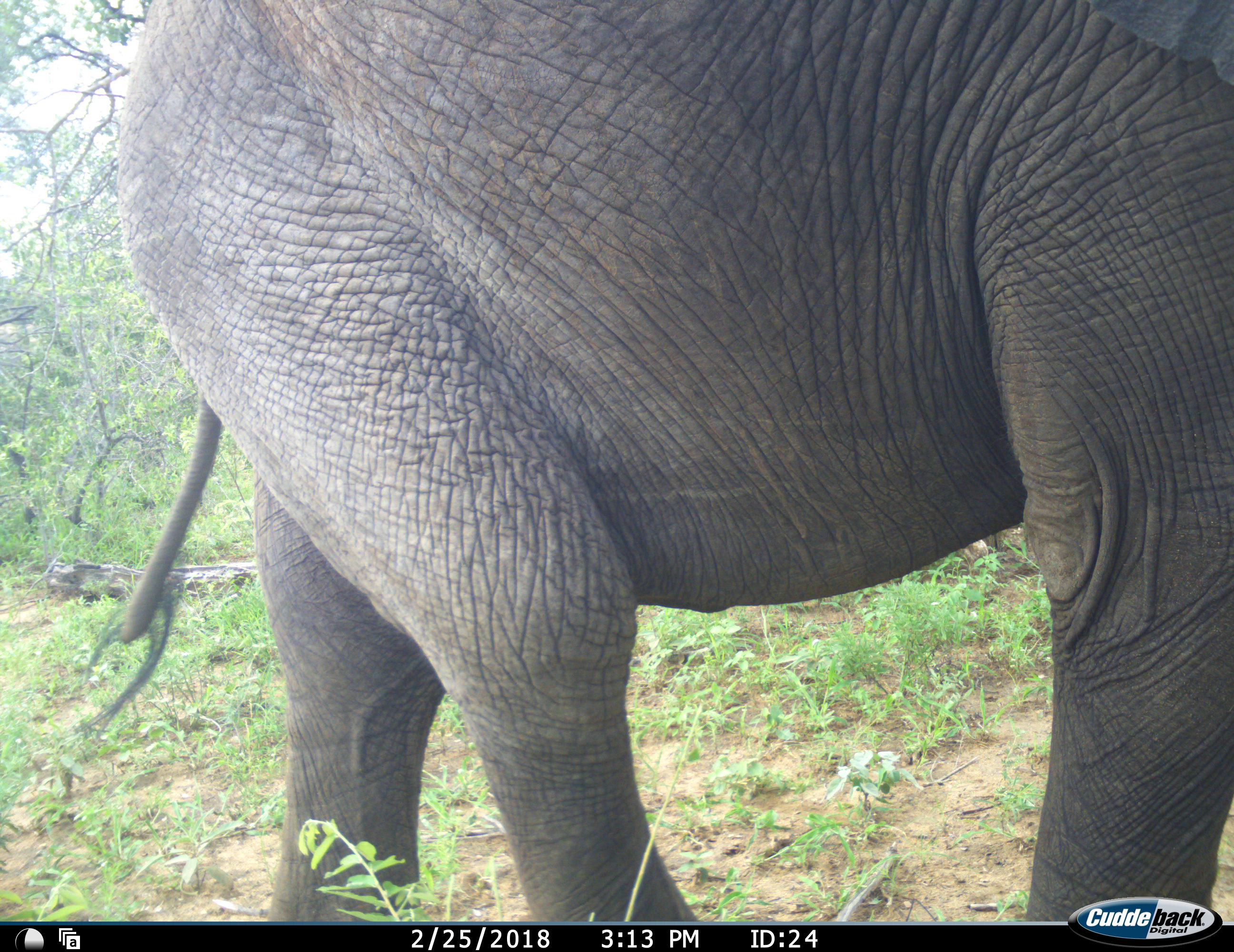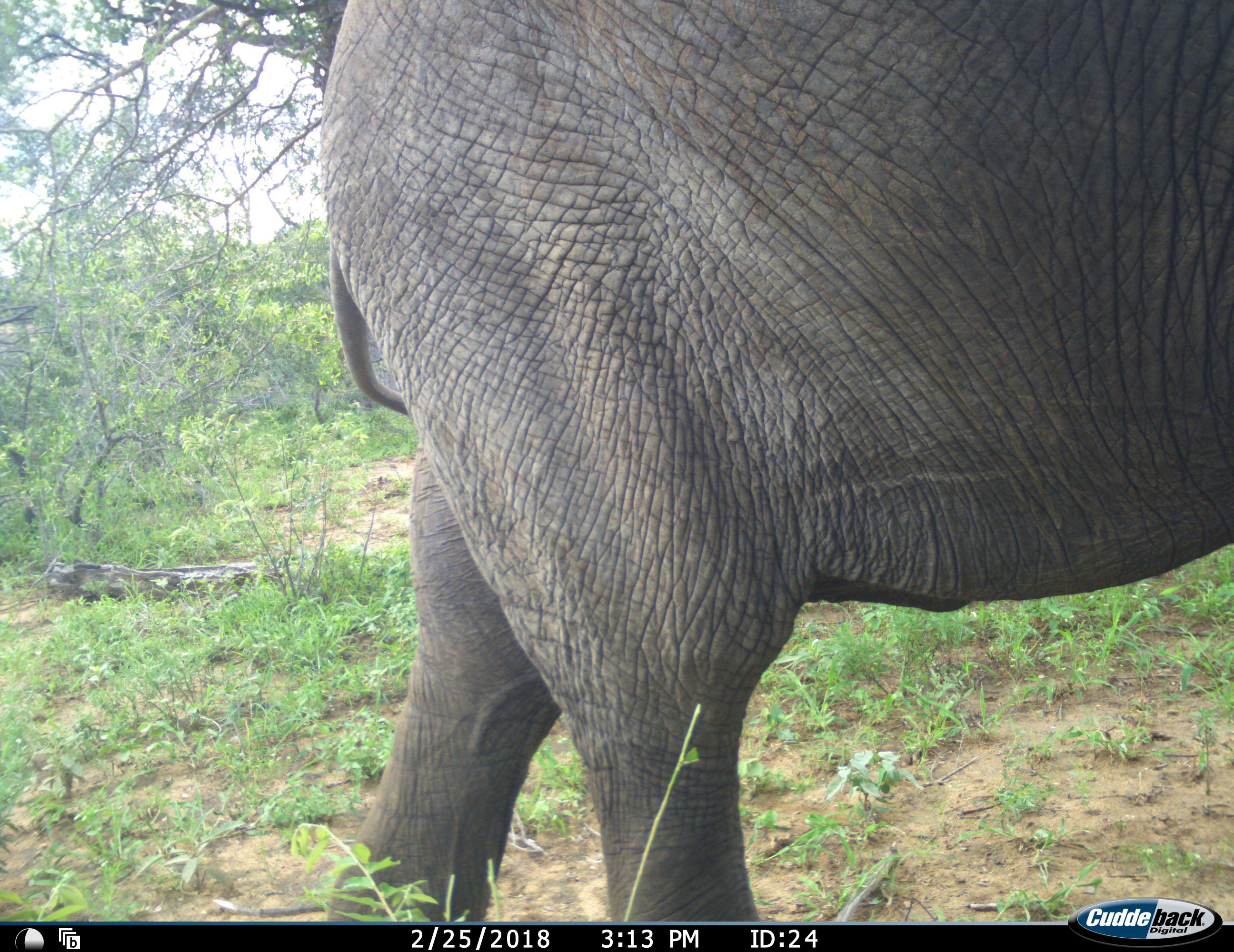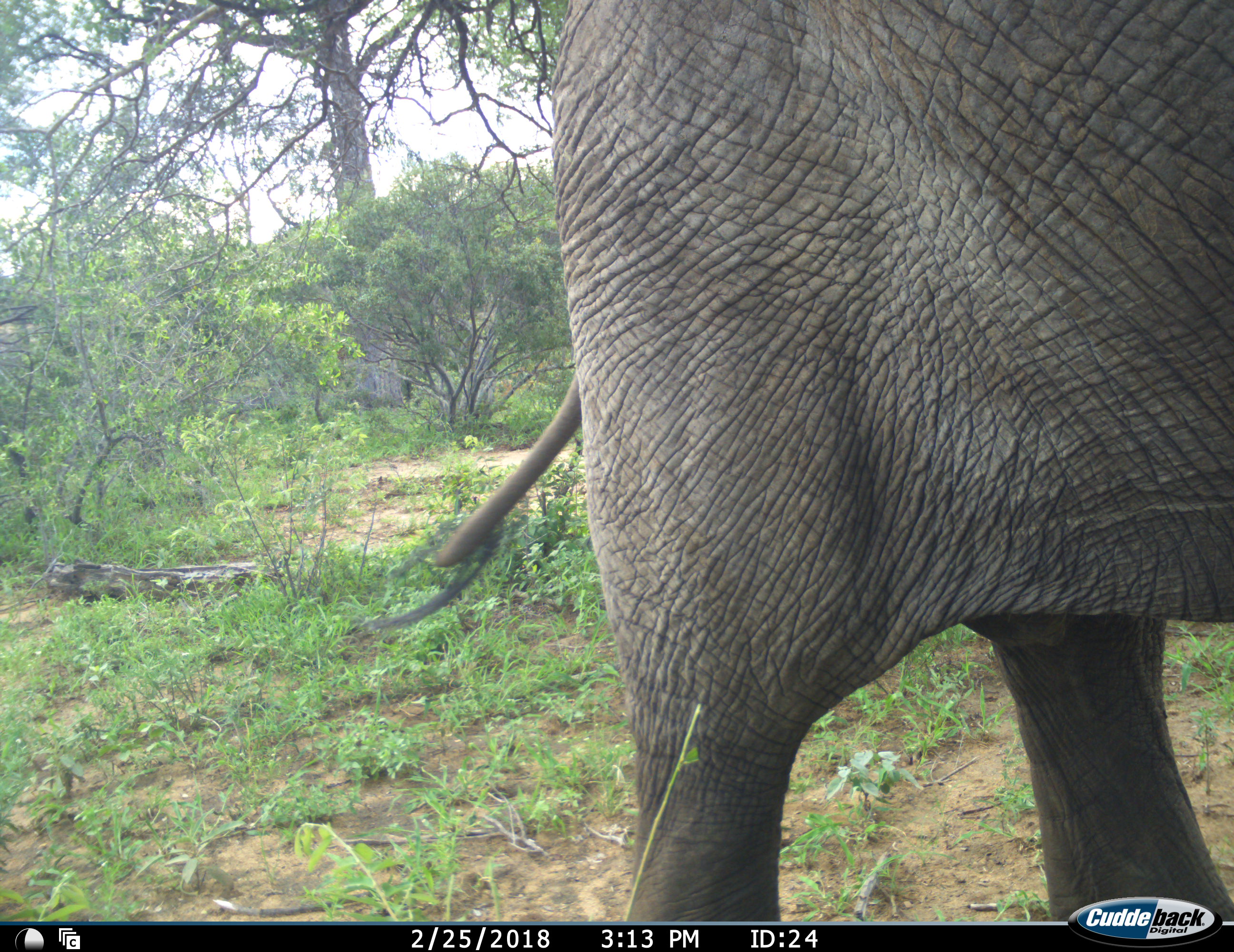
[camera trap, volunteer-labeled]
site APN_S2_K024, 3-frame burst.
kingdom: Animalia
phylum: Chordata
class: Mammalia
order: Proboscidea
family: Elephantidae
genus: Loxodonta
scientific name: Loxodonta africana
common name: african bush elephant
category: elephant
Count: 1.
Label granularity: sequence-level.